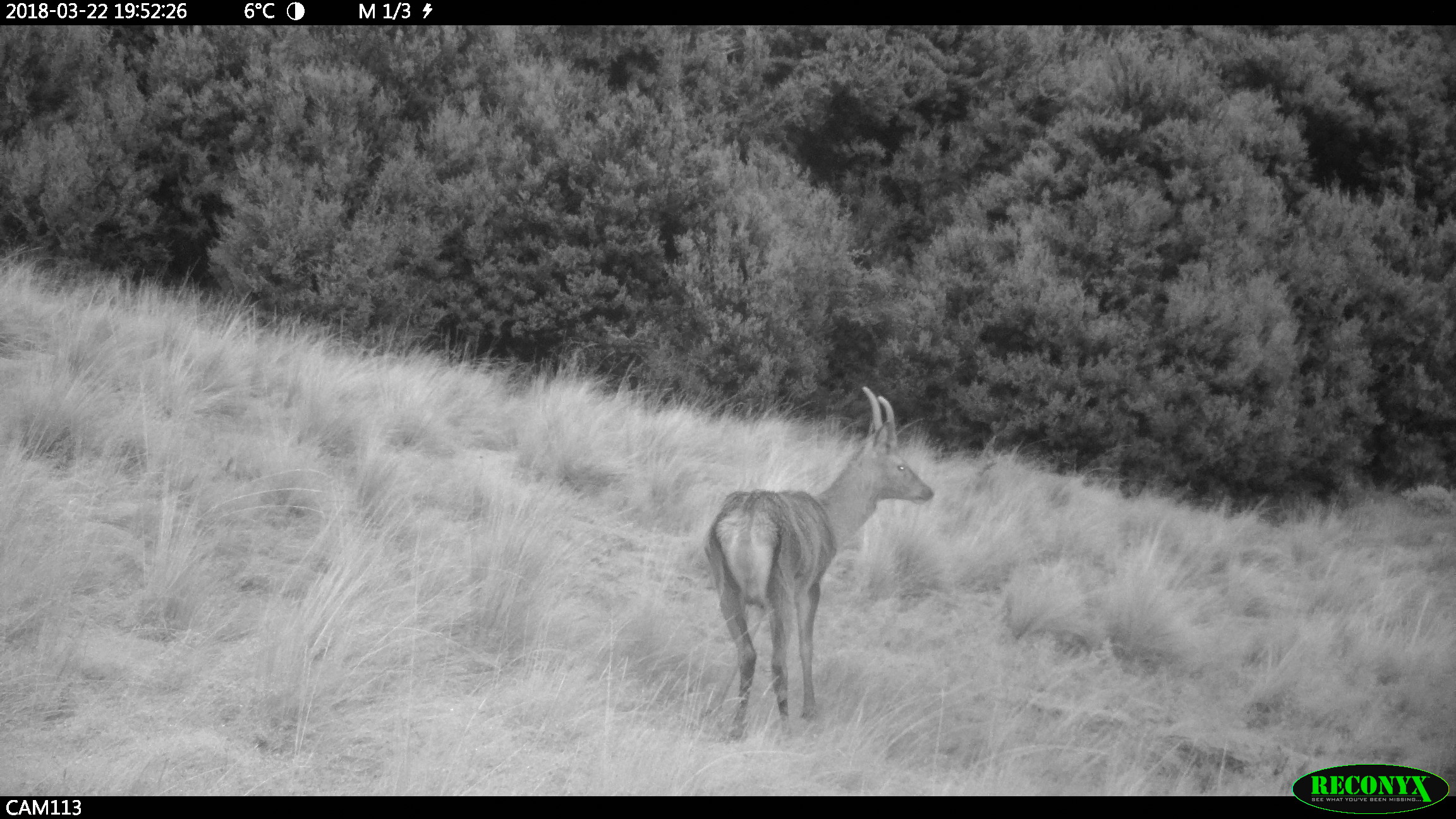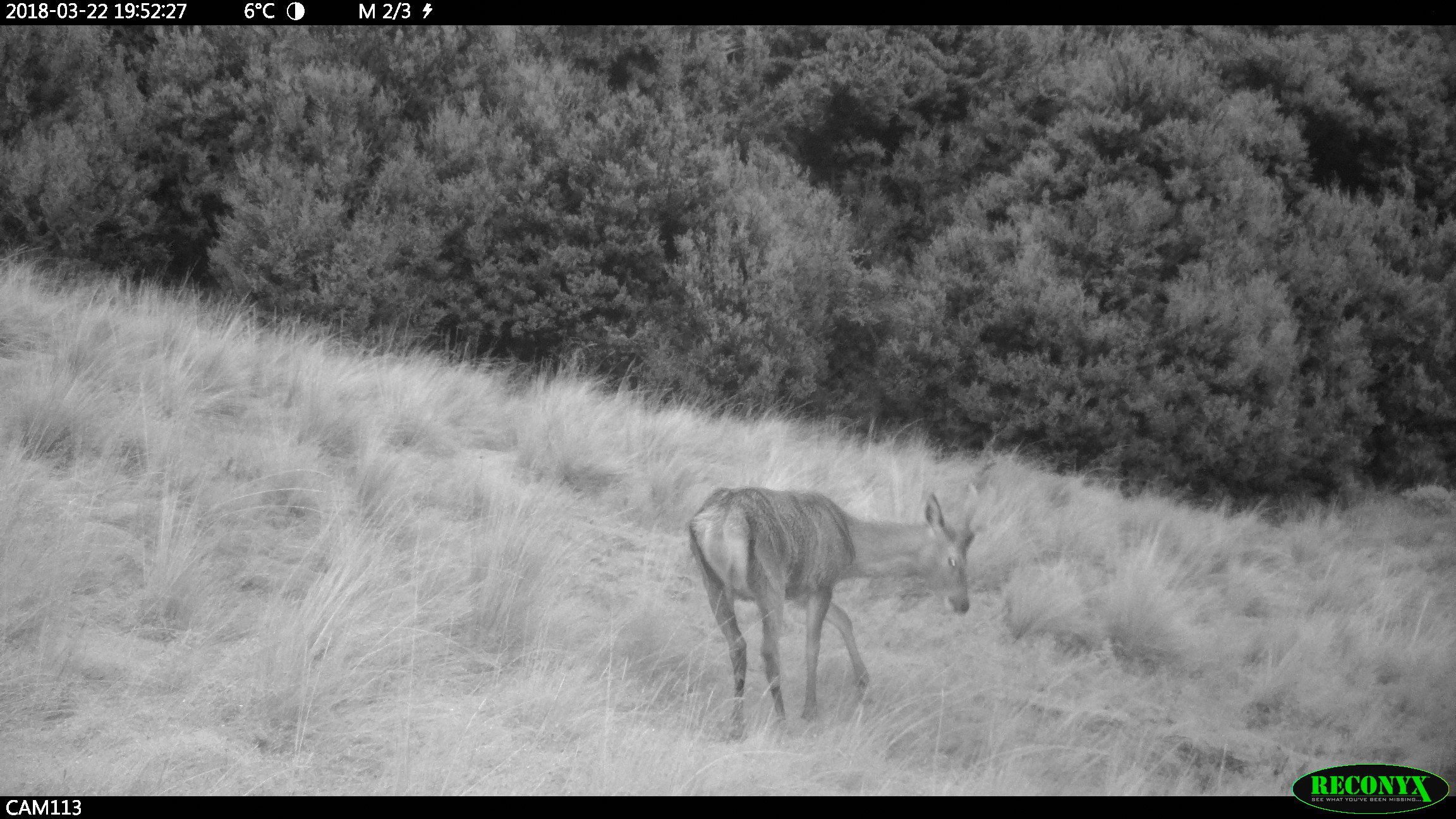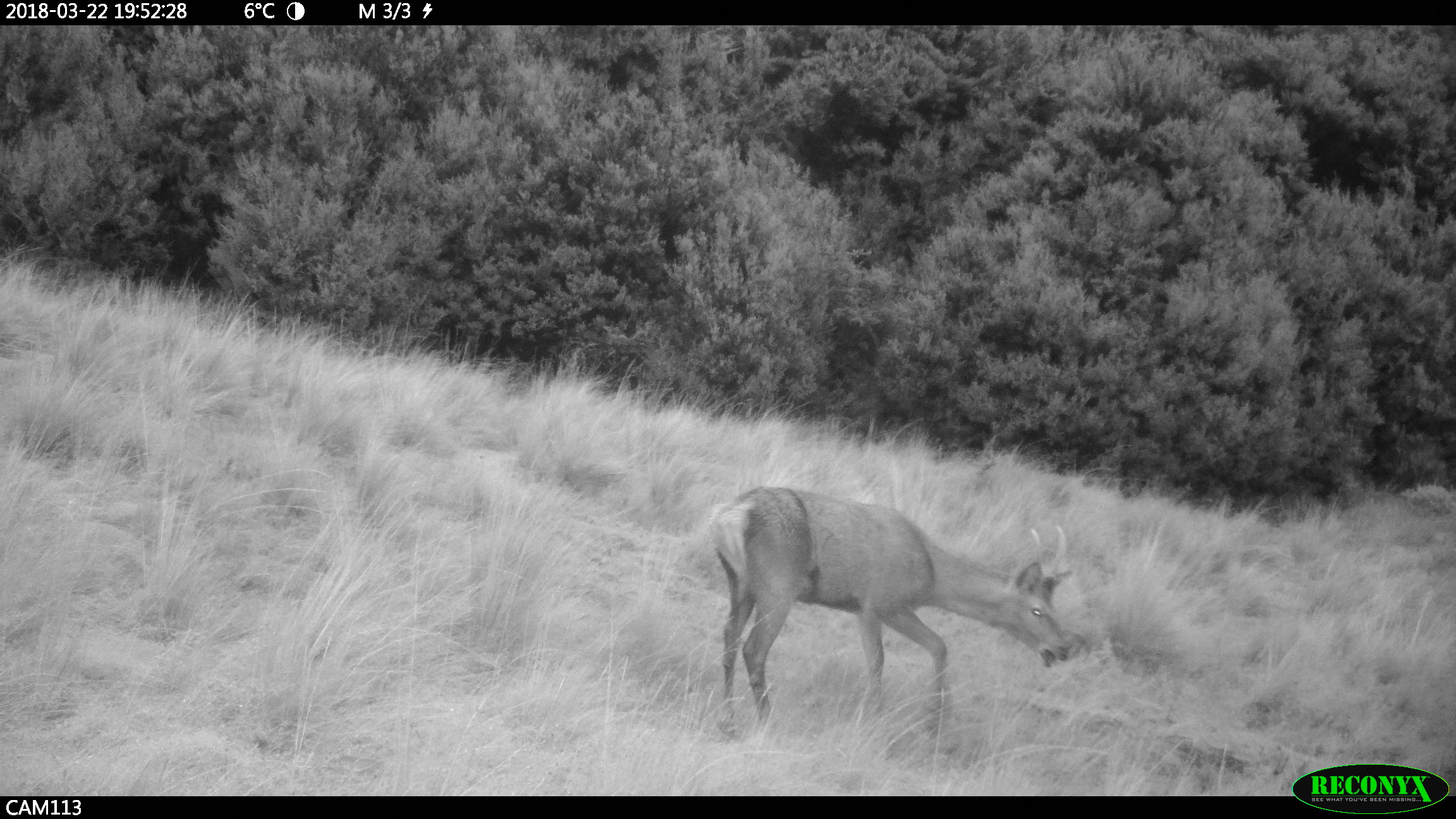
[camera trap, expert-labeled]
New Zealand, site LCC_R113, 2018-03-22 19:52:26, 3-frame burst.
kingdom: Animalia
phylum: Chordata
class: Mammalia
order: Artiodactyla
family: Cervidae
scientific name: Cervidae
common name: deer